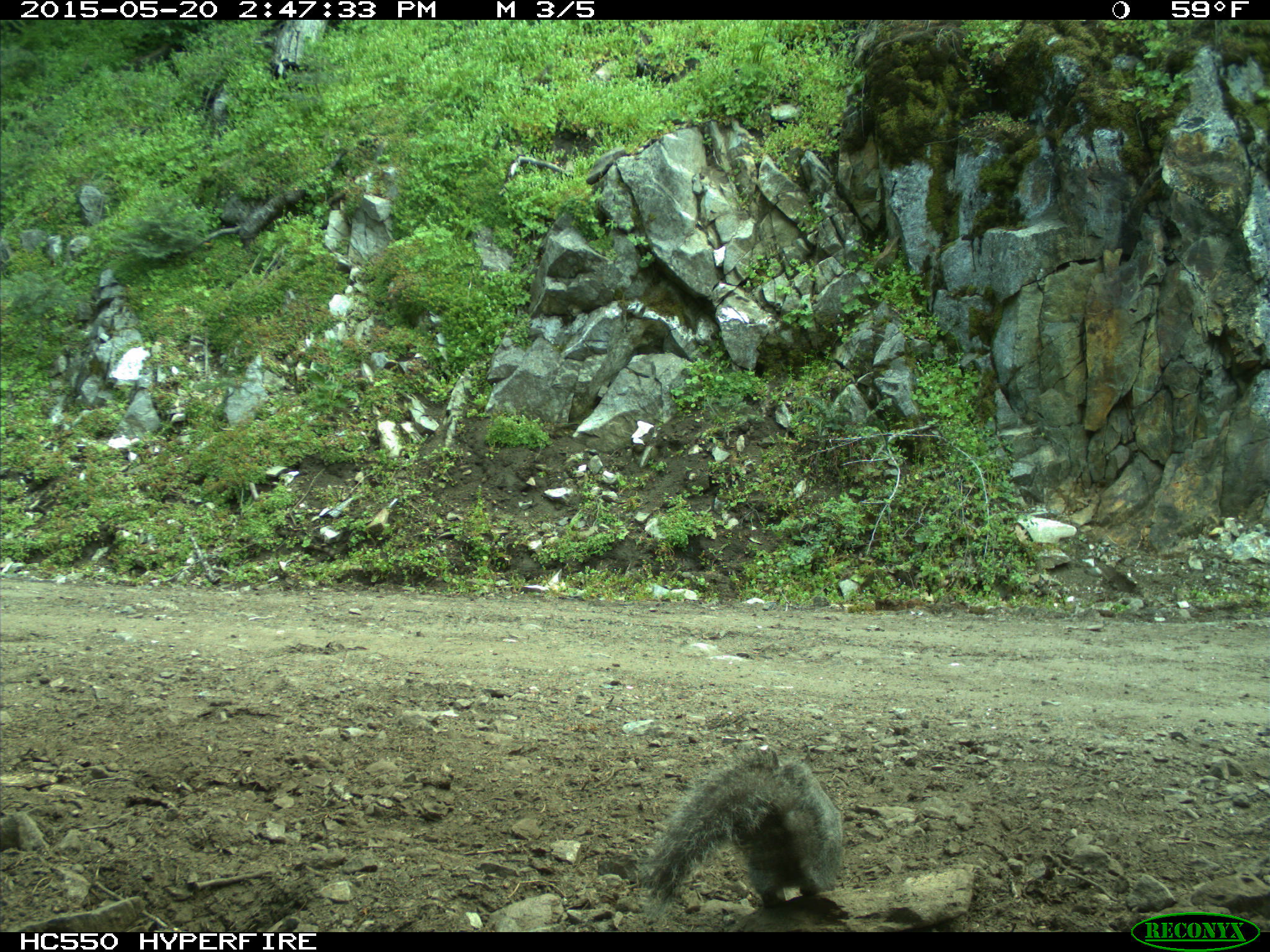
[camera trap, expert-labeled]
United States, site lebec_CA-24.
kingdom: Animalia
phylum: Chordata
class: Mammalia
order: Rodentia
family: Sciuridae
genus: Sciurus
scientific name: Sciurus carolinensis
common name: eastern gray squirrel